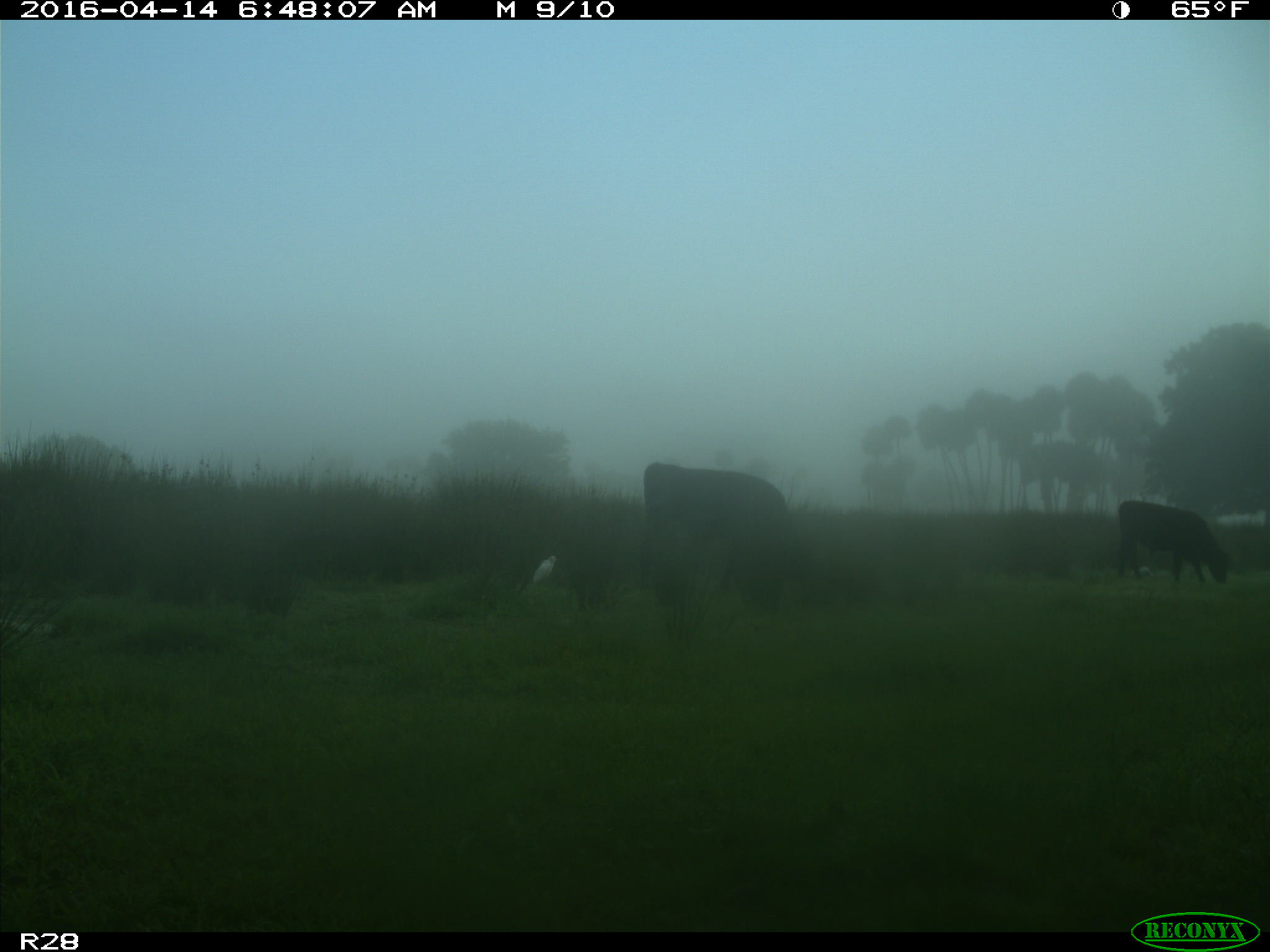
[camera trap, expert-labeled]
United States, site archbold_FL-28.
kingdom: Animalia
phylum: Chordata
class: Mammalia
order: Artiodactyla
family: Bovidae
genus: Bos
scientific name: Bos taurus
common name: domestic cow